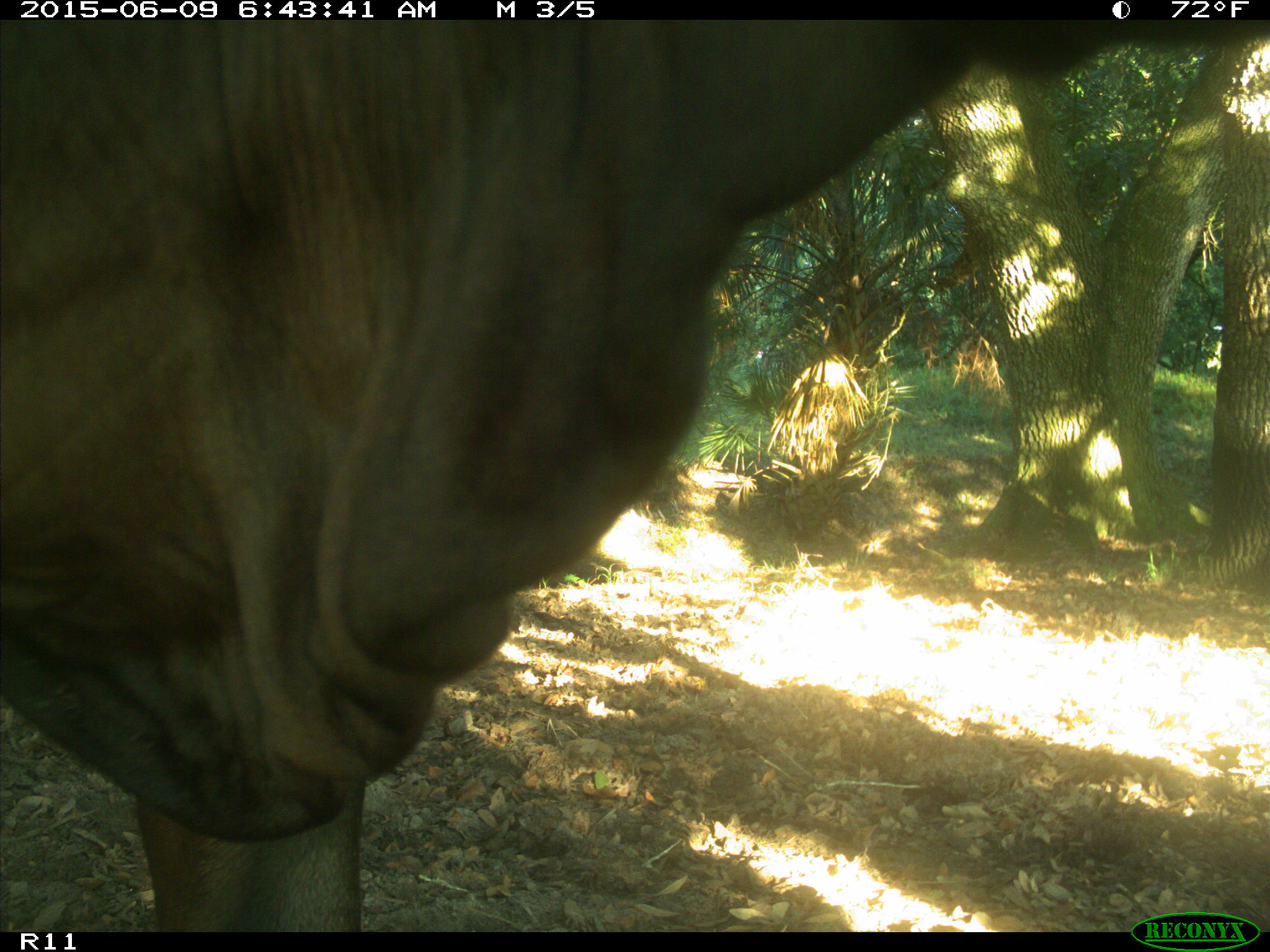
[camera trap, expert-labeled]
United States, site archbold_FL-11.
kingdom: Animalia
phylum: Chordata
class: Mammalia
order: Artiodactyla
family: Bovidae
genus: Bos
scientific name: Bos taurus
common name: domestic cow